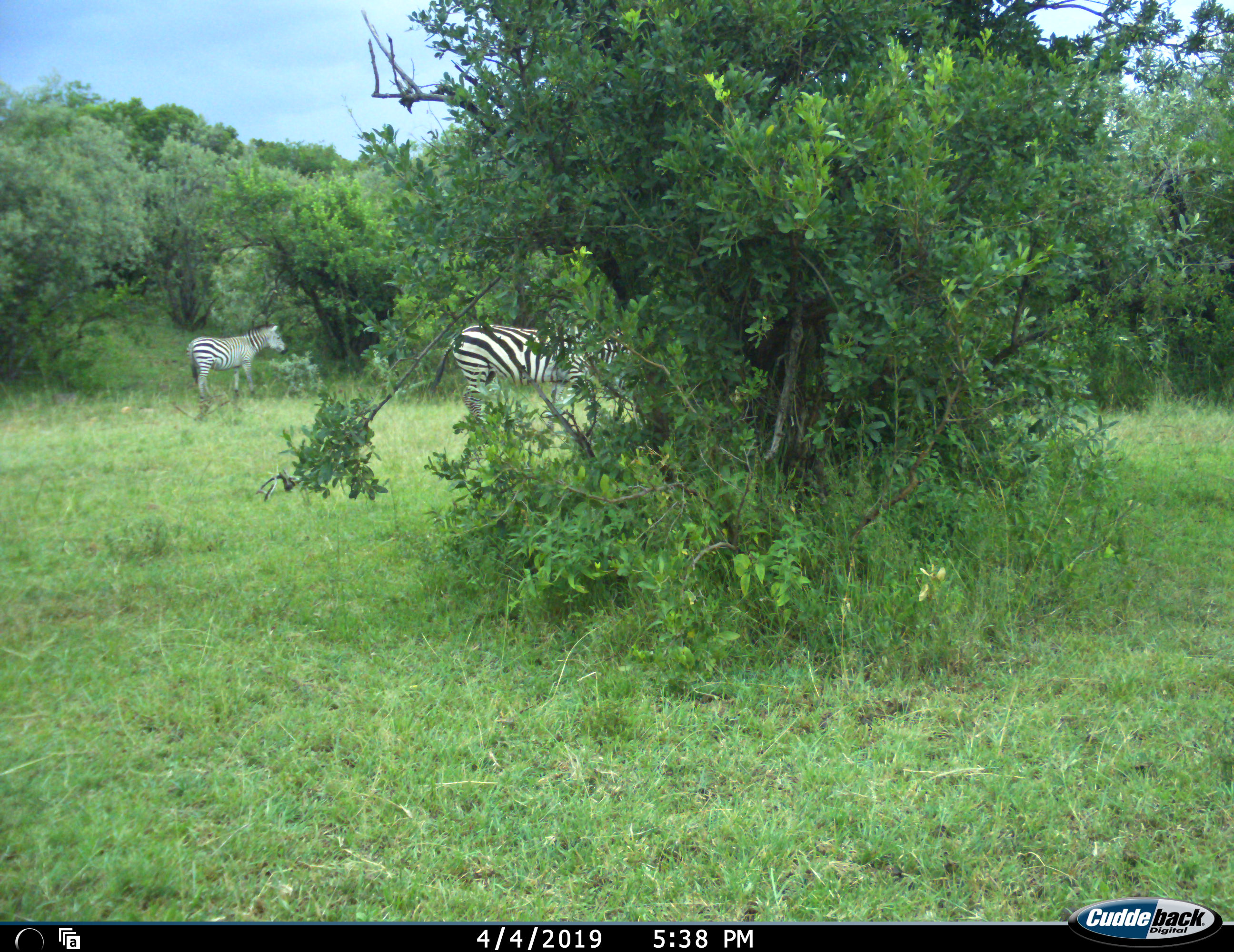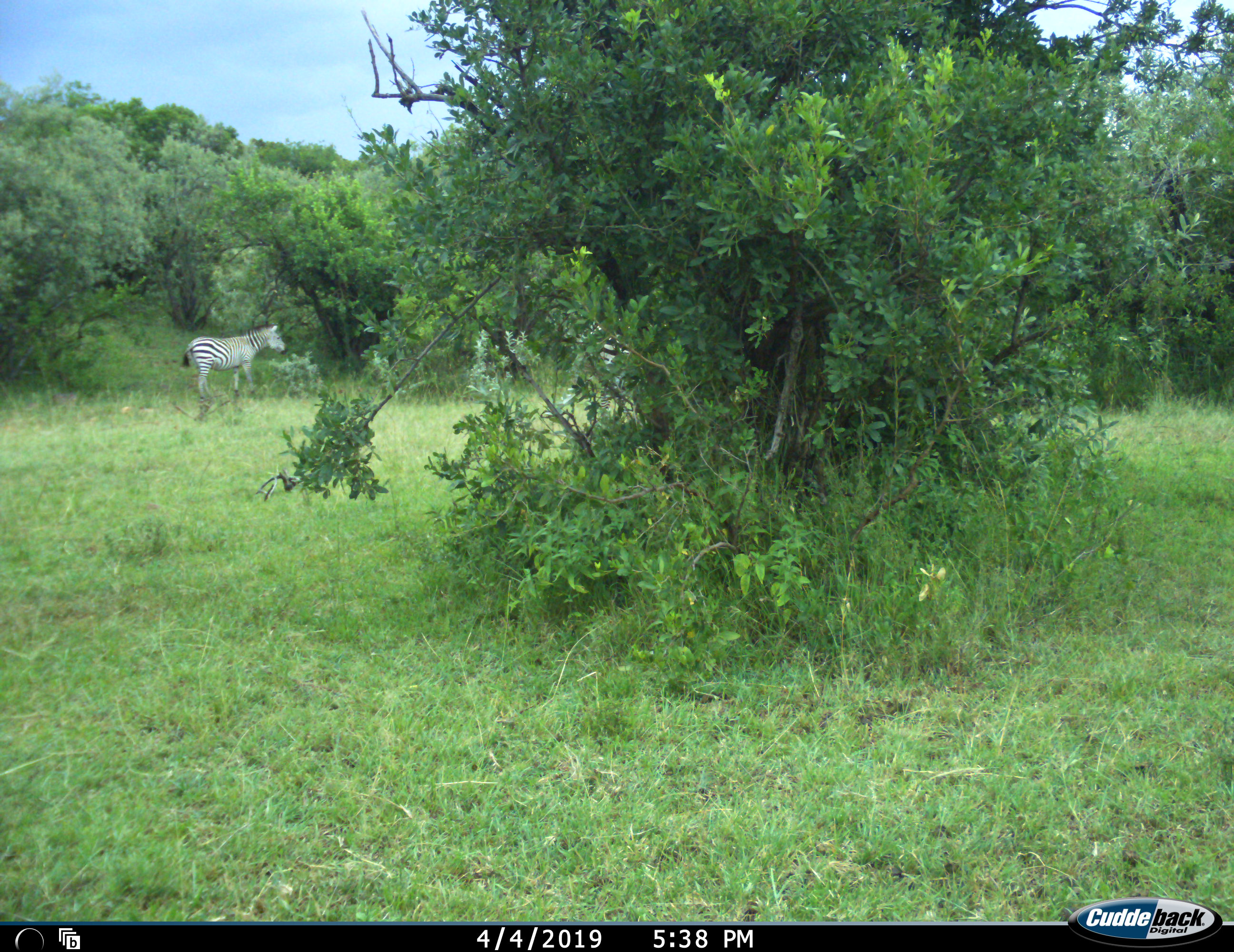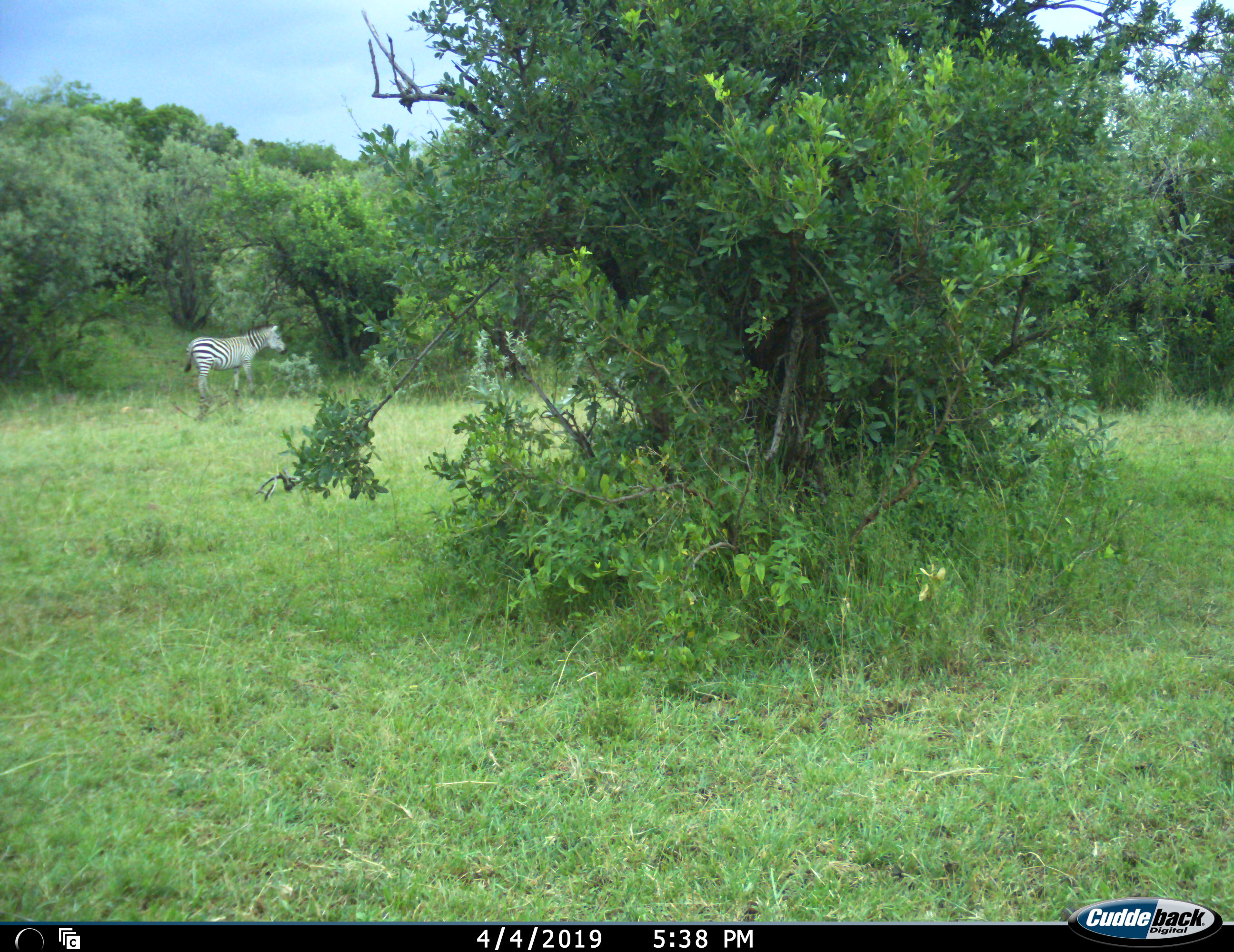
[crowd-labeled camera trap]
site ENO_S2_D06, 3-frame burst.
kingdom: Animalia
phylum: Chordata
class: Mammalia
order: Perissodactyla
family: Equidae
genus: Equus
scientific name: Equus quagga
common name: plains zebra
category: zebraplains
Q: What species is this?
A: Zebraplains (plains zebra) (Equus quagga).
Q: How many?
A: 2.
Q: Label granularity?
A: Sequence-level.